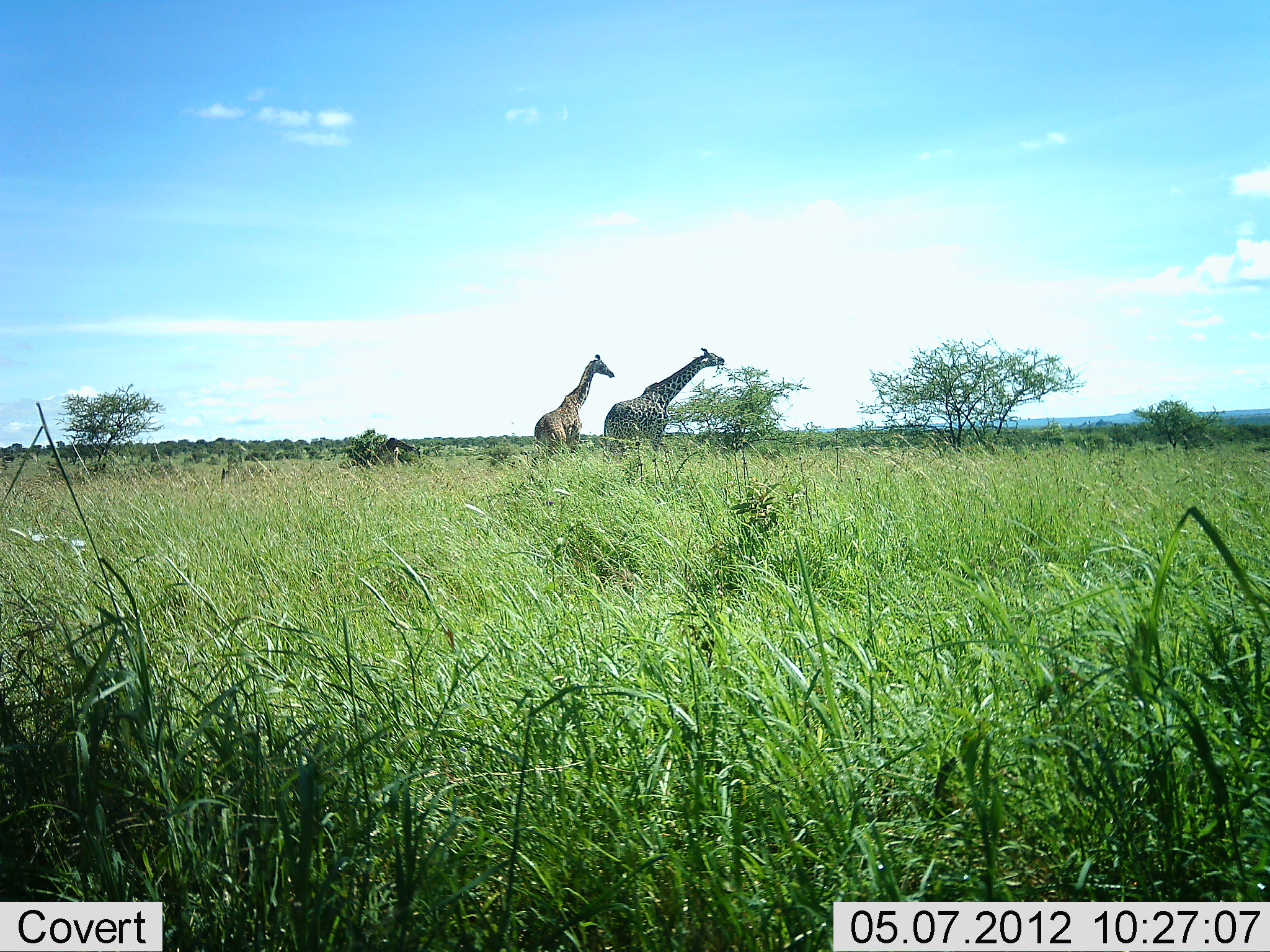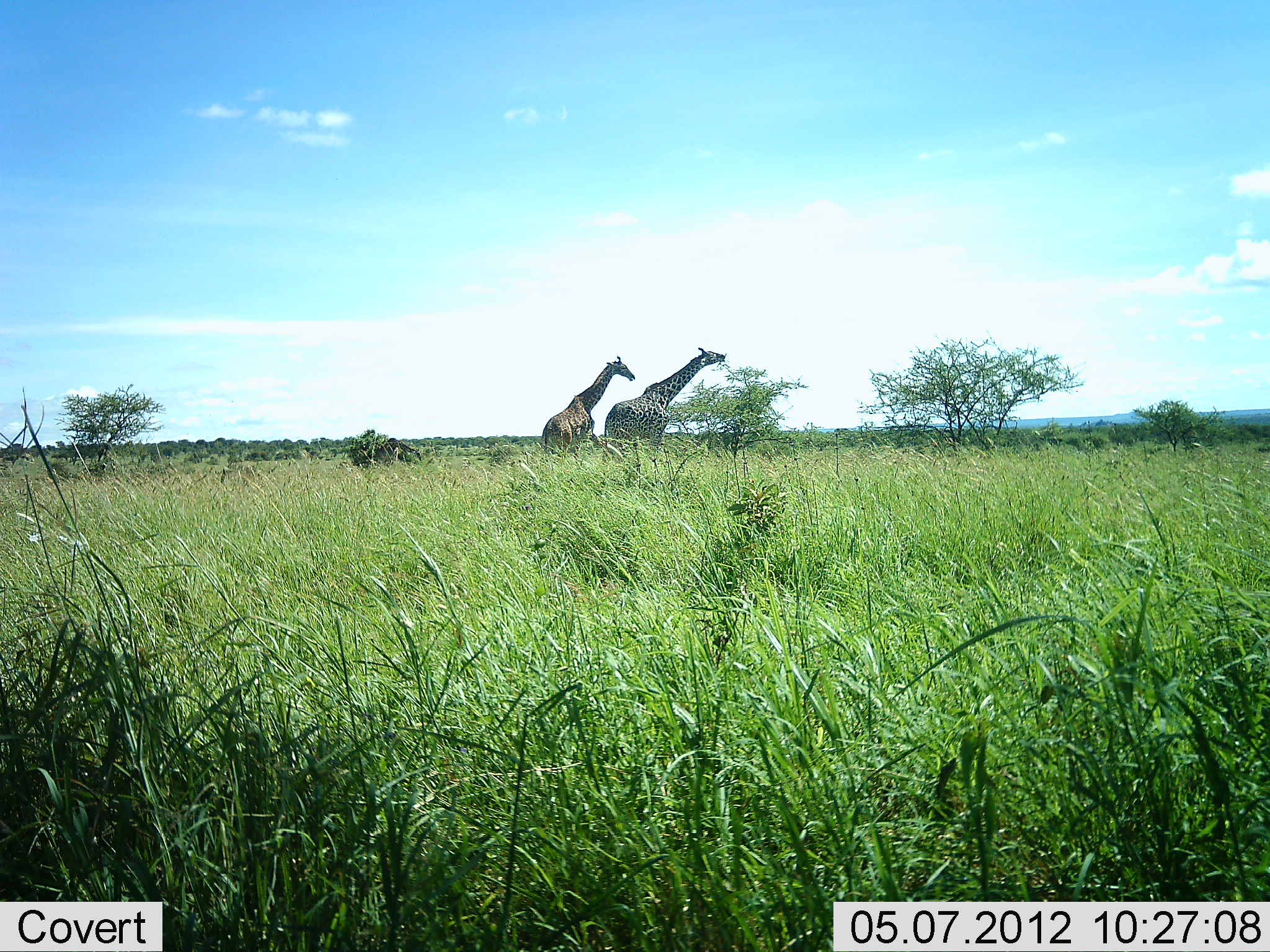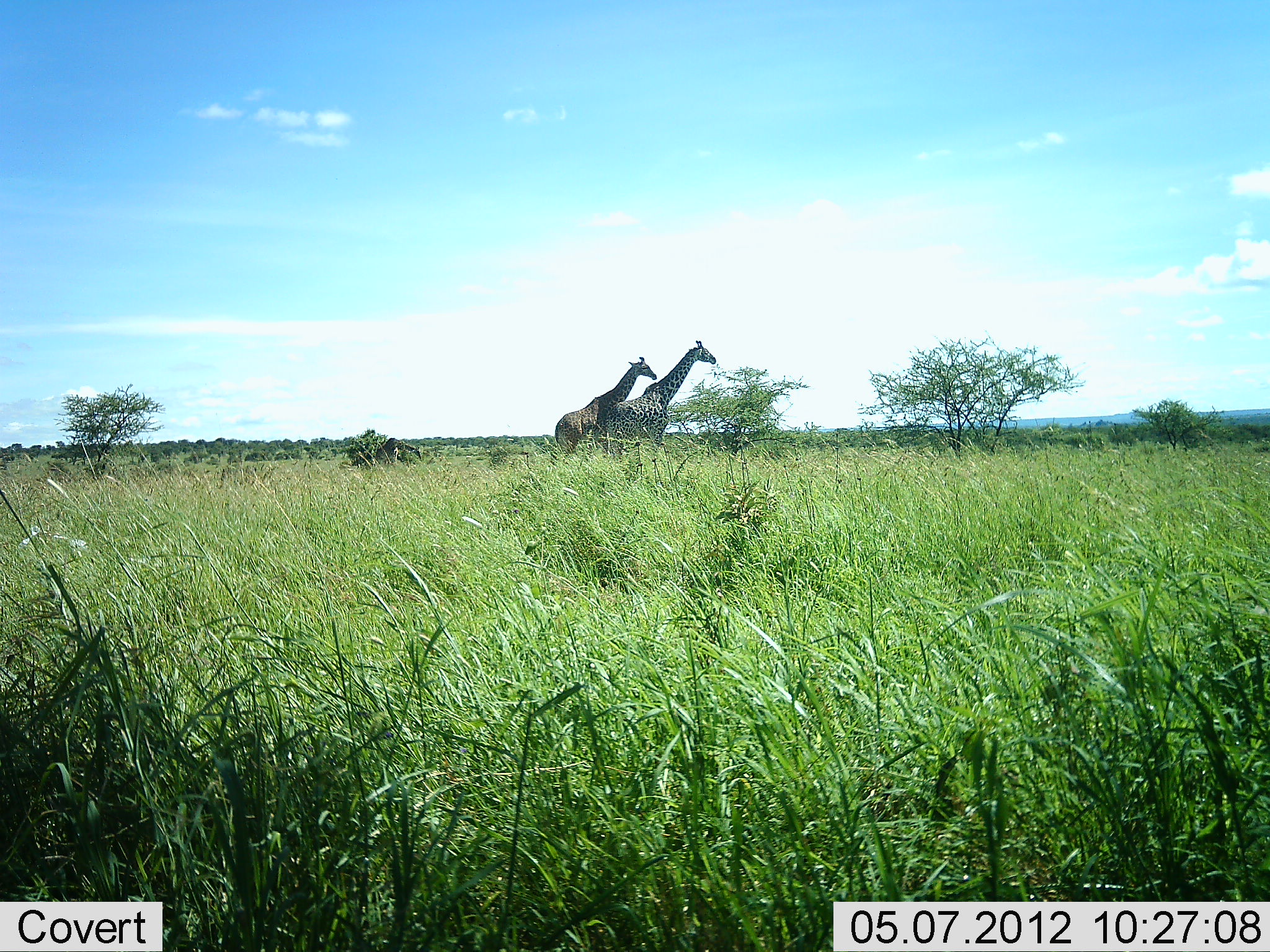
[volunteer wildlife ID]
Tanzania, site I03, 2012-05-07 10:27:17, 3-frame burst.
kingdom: Animalia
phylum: Chordata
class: Mammalia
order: Artiodactyla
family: Giraffidae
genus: Giraffa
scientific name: Giraffa camelopardalis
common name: giraffe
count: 2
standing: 36%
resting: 0%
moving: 27%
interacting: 0%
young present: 0%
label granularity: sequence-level